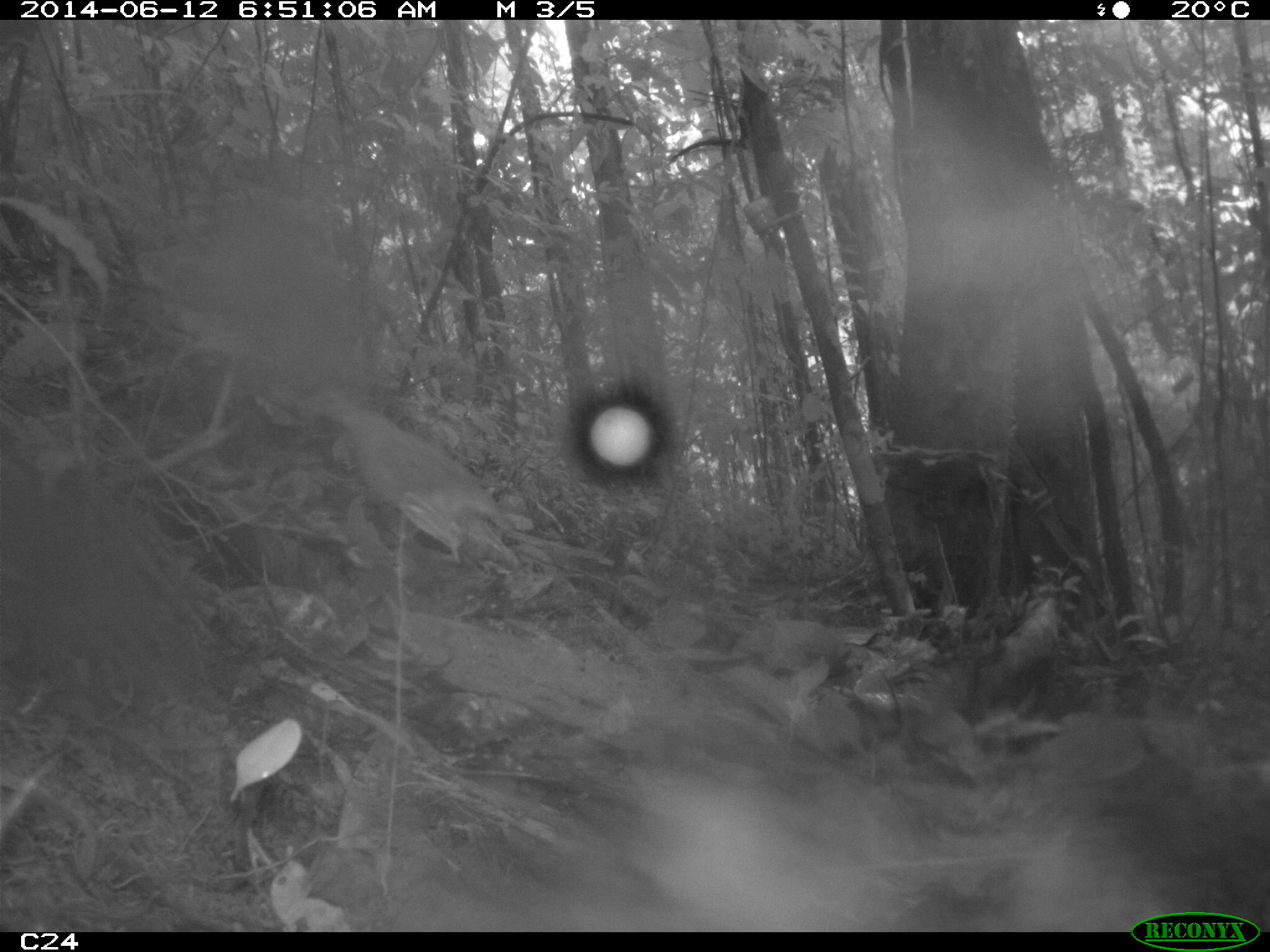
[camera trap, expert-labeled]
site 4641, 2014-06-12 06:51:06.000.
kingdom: Animalia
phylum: Chordata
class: Aves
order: Columbiformes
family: Columbidae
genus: Leptotila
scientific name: Leptotila rufaxilla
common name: gray-fronted dove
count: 1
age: adult